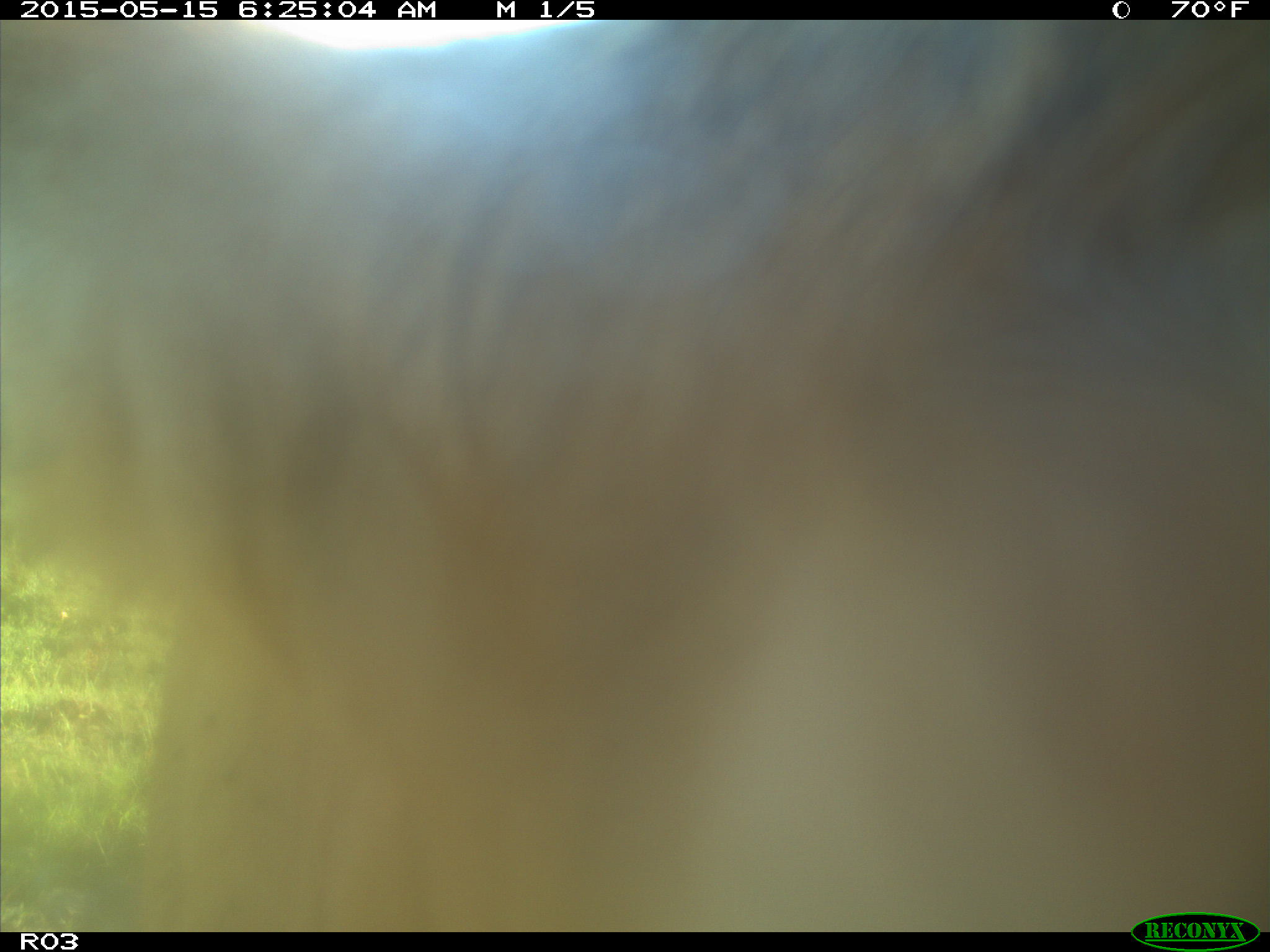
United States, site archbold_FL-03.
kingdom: Animalia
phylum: Chordata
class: Mammalia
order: Artiodactyla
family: Bovidae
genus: Bos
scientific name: Bos taurus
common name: domestic cow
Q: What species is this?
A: Bos taurus (domestic cow).